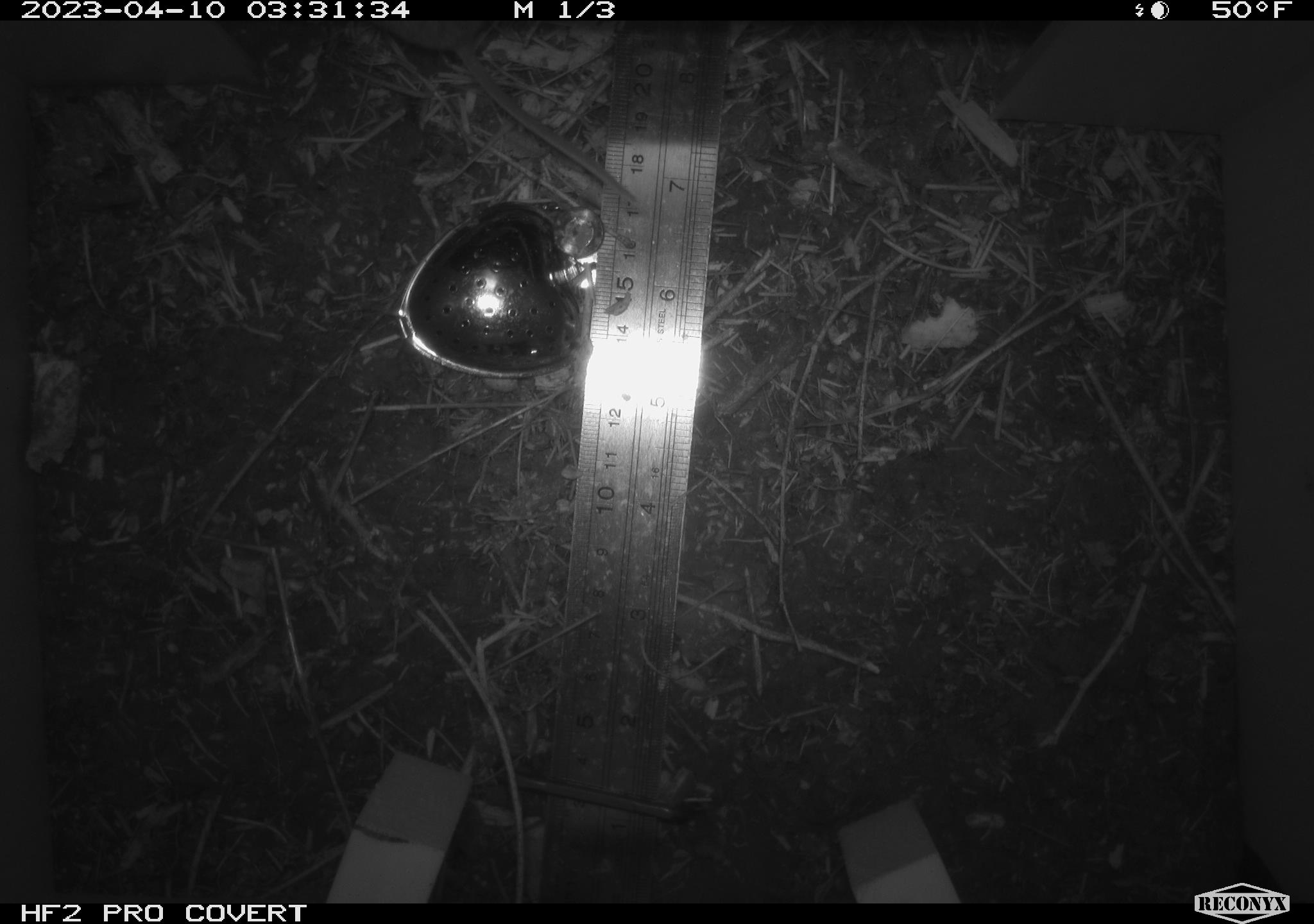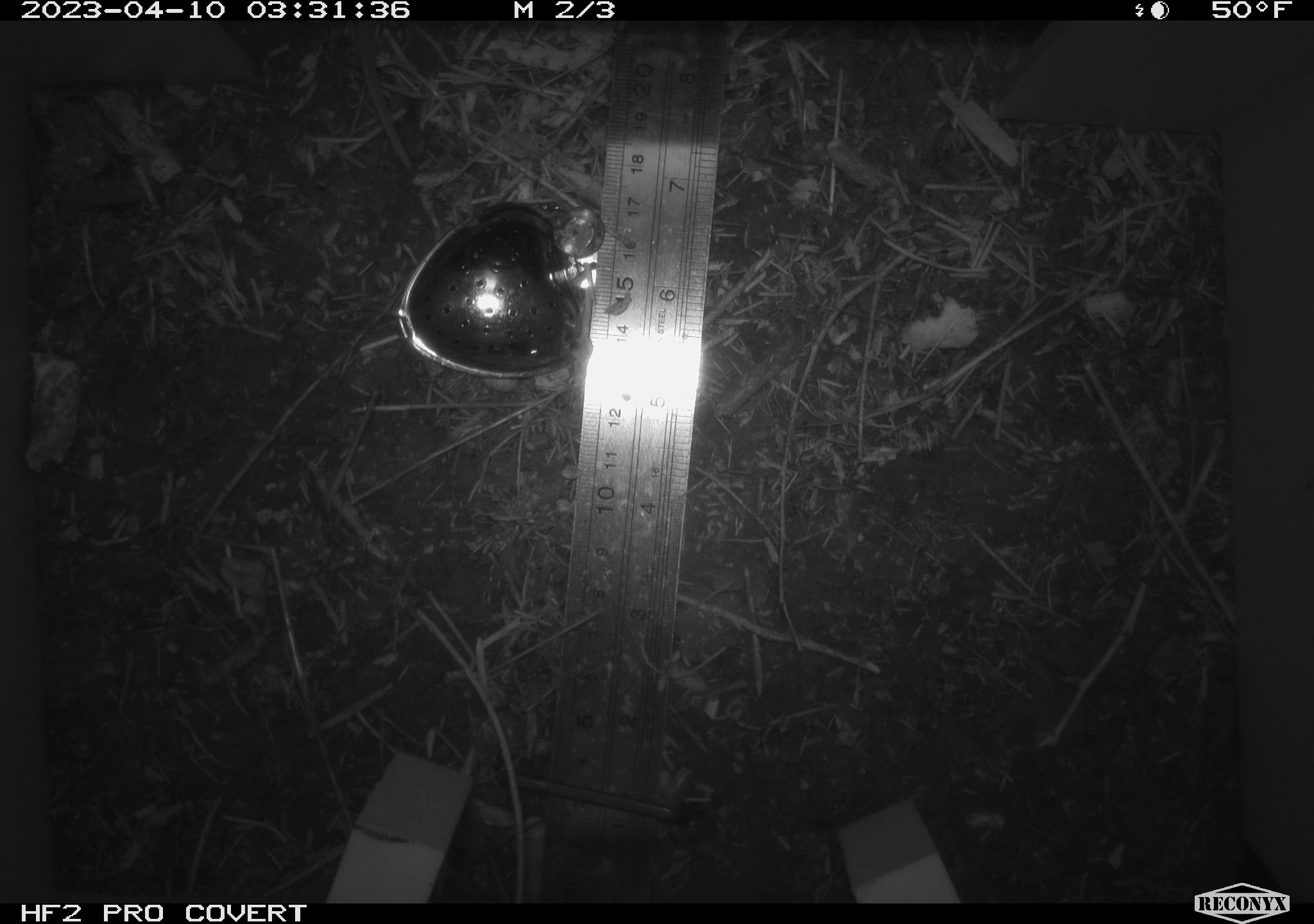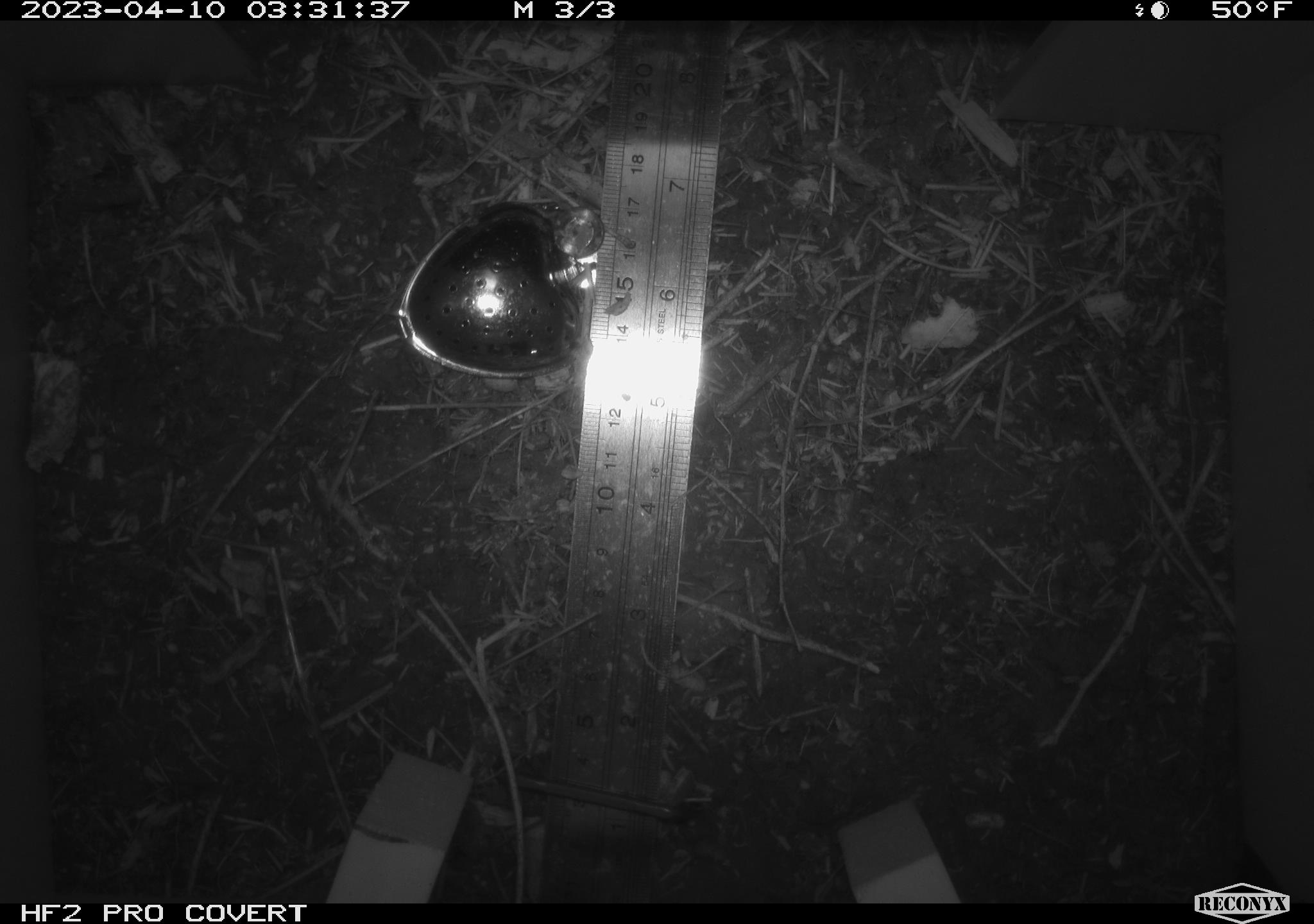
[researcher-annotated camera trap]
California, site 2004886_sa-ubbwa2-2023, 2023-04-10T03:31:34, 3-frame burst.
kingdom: Animalia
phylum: Chordata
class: Mammalia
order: Rodentia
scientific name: Rodentia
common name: mouse species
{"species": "mouse species (Rodentia)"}